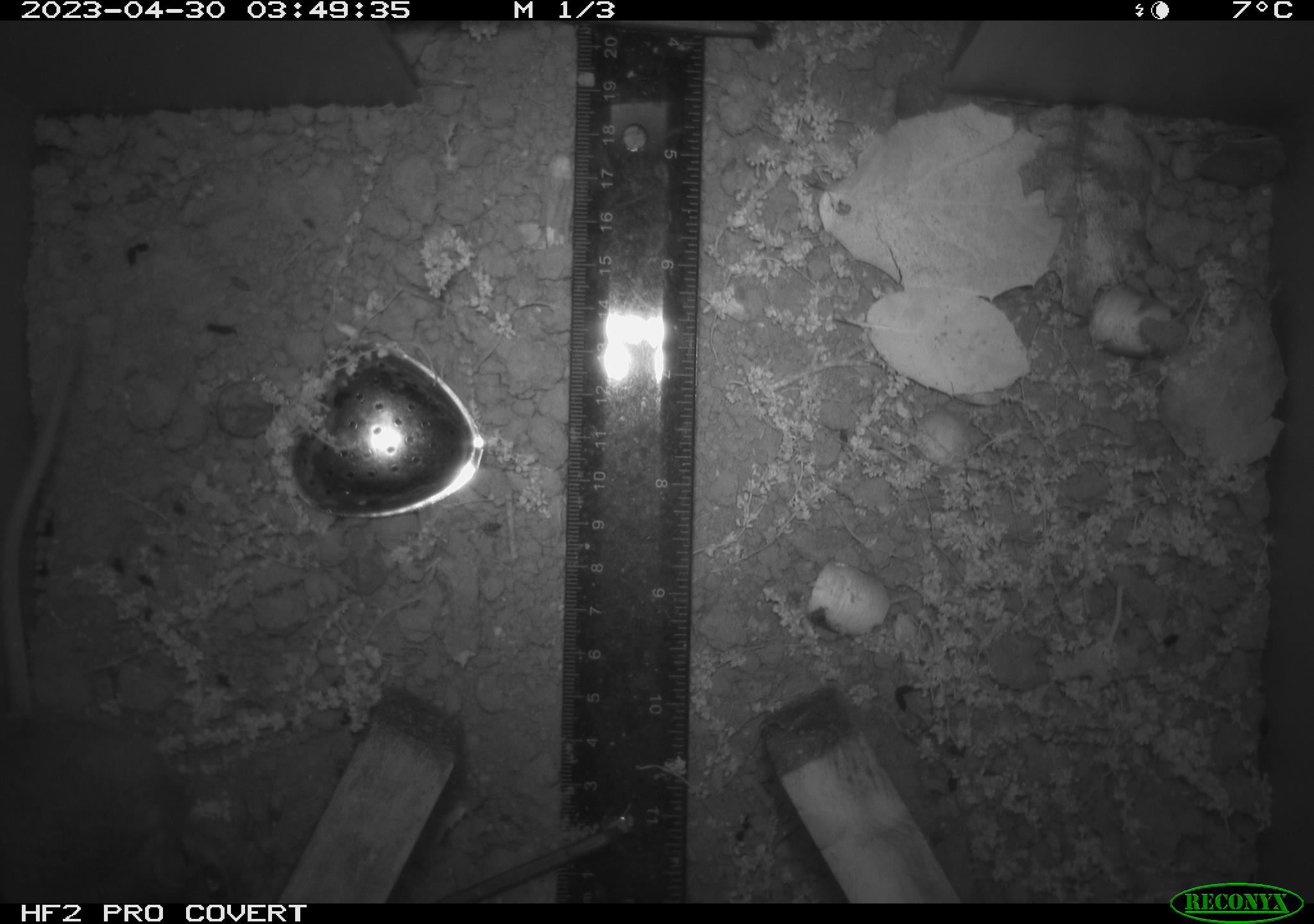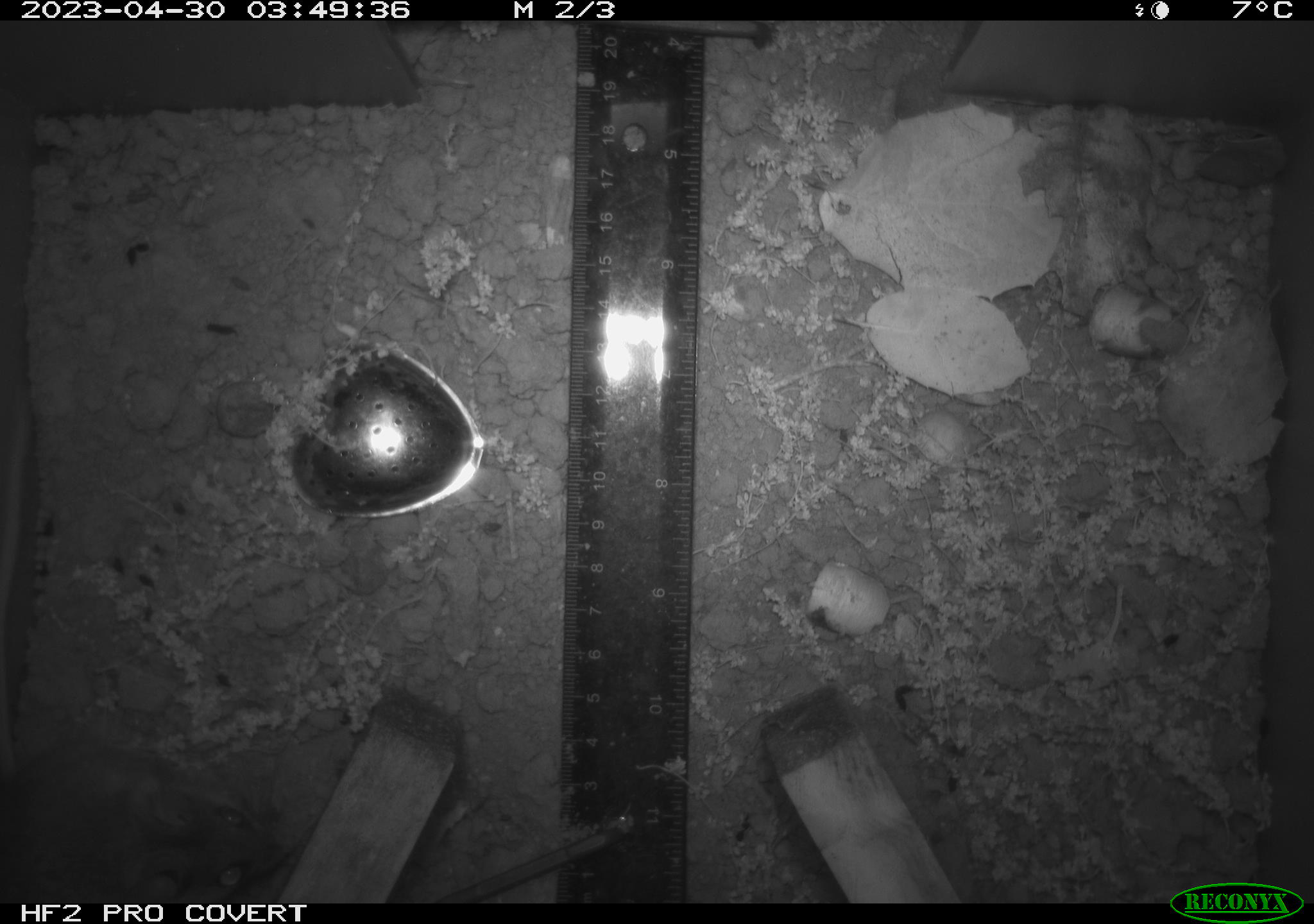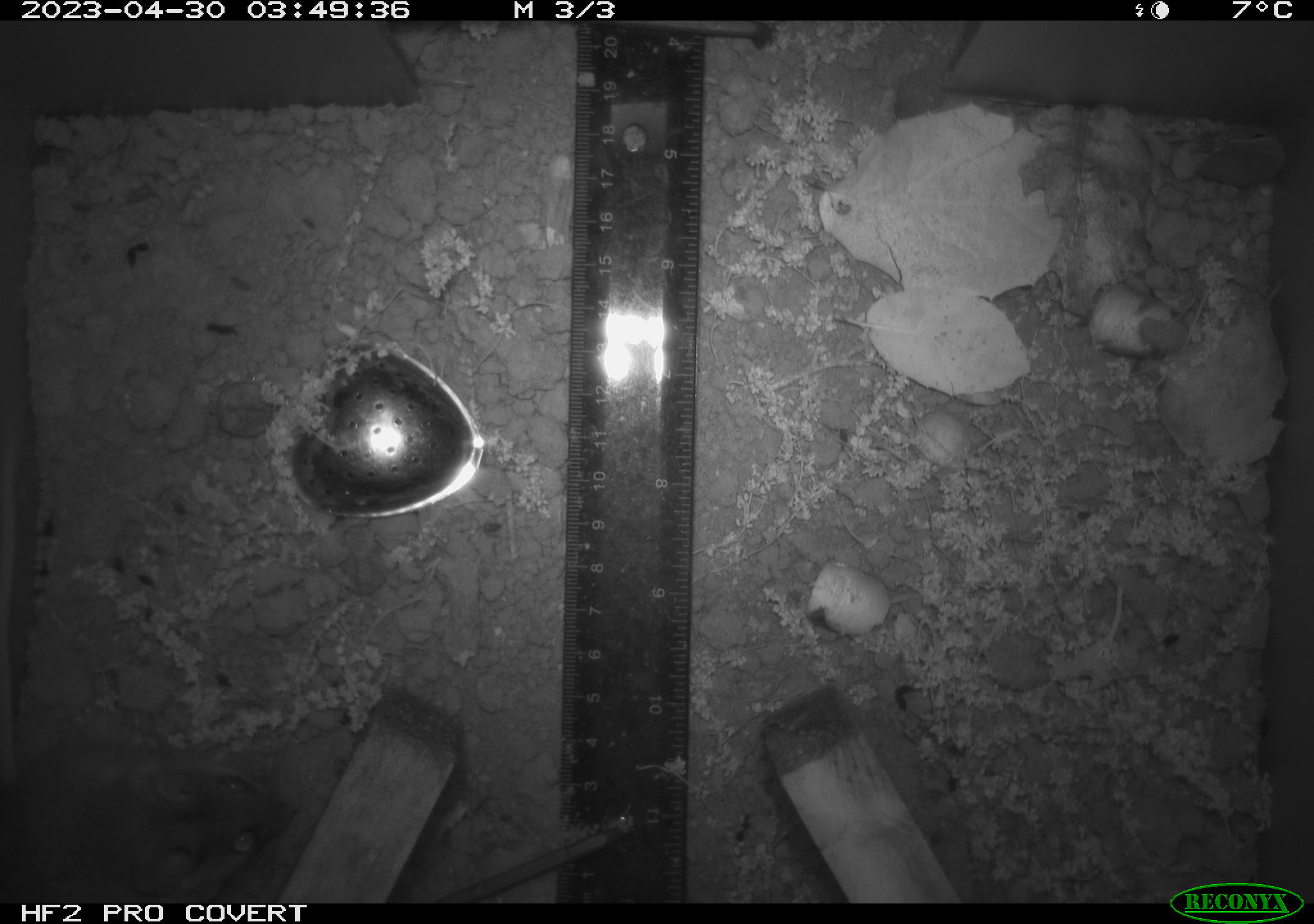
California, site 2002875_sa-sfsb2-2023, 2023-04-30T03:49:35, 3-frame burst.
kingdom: Animalia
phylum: Chordata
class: Mammalia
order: Rodentia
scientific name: Rodentia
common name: mouse species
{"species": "mouse species (Rodentia)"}